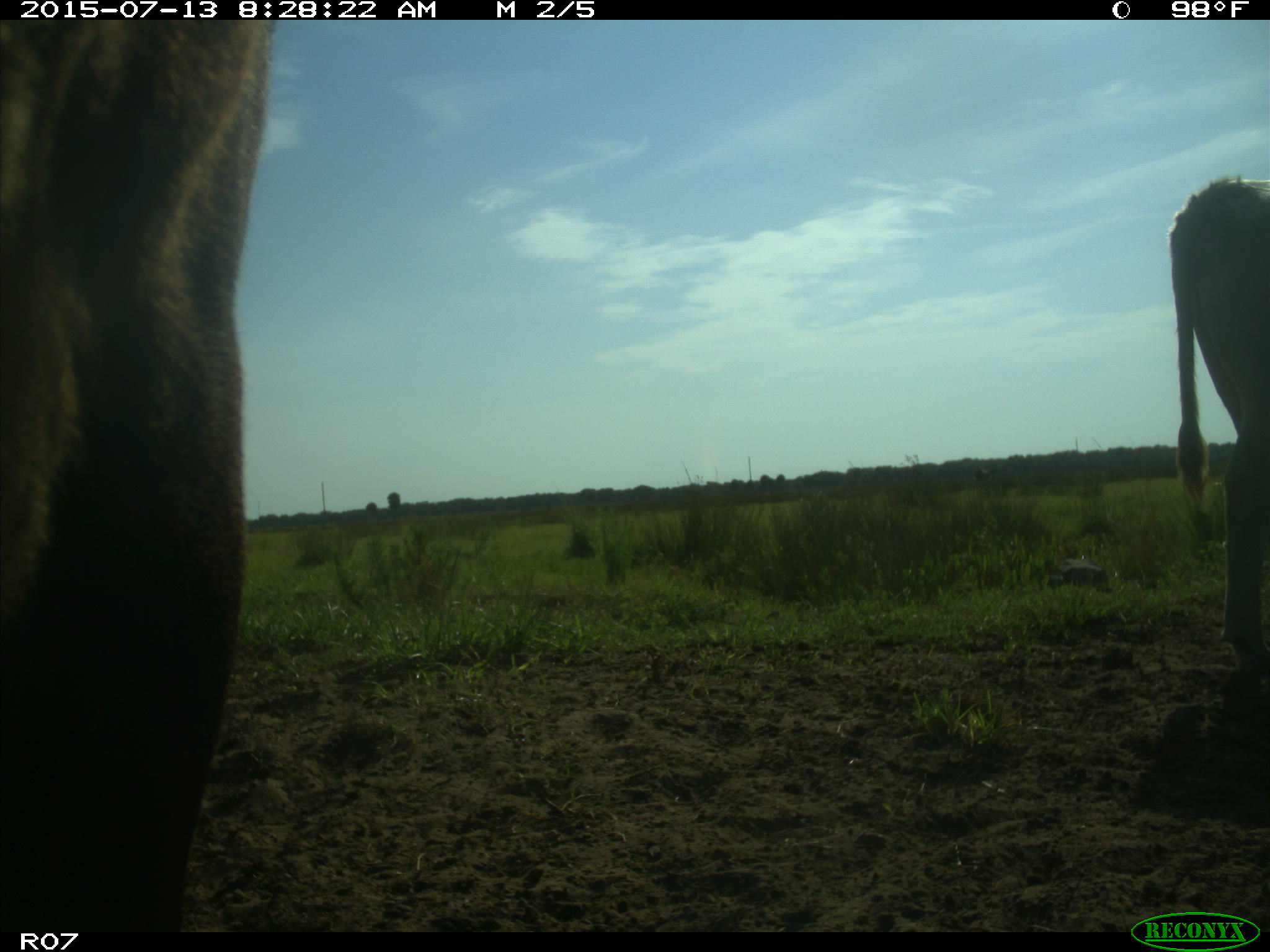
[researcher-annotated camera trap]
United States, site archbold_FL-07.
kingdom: Animalia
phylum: Chordata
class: Mammalia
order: Artiodactyla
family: Bovidae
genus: Bos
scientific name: Bos taurus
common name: domestic cow